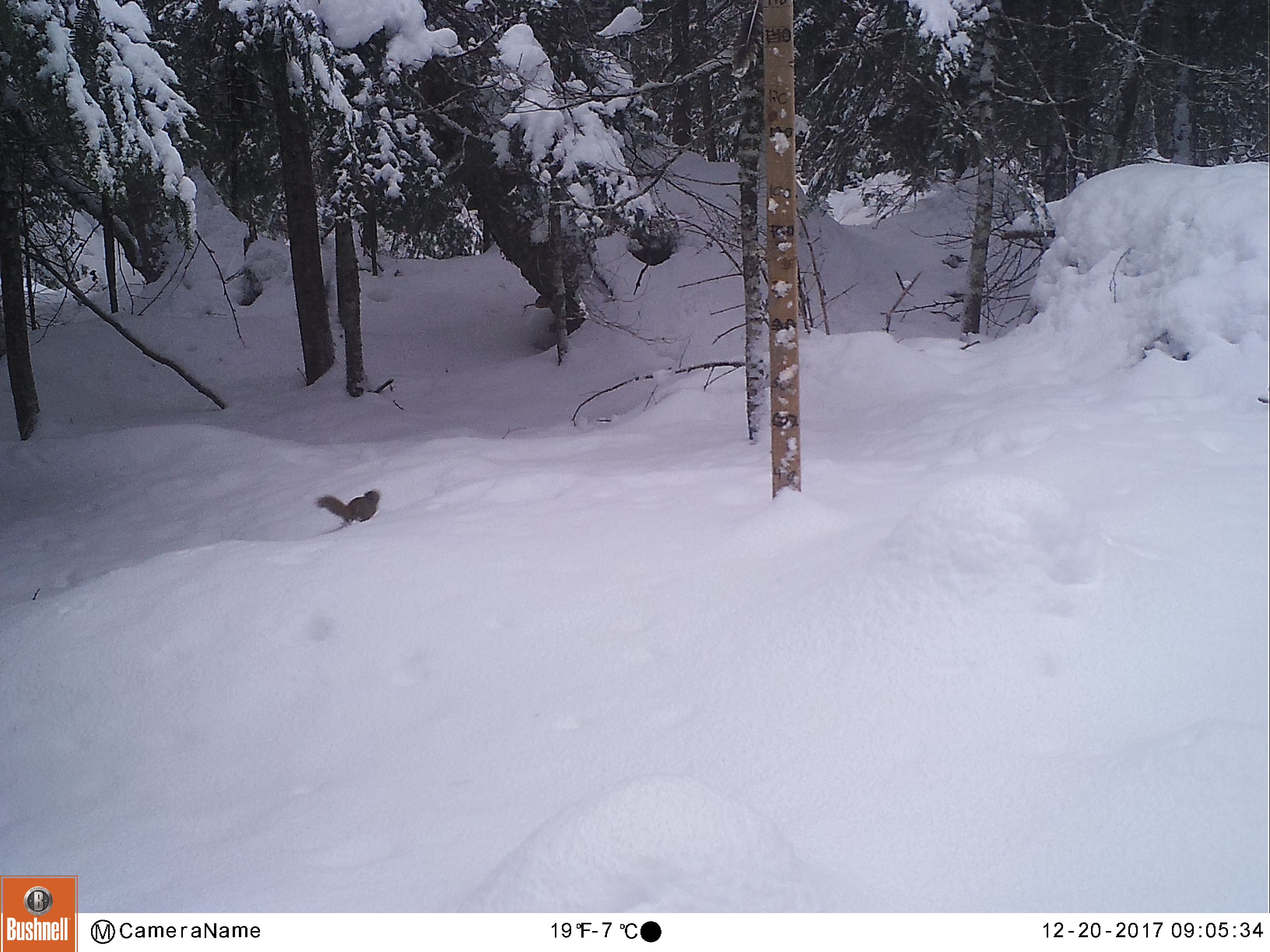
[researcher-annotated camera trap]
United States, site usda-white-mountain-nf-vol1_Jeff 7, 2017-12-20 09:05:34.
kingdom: Animalia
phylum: Chordata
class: Mammalia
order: Rodentia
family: Sciuridae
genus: Tamiasciurus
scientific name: Tamiasciurus hudsonicus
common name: red squirrel